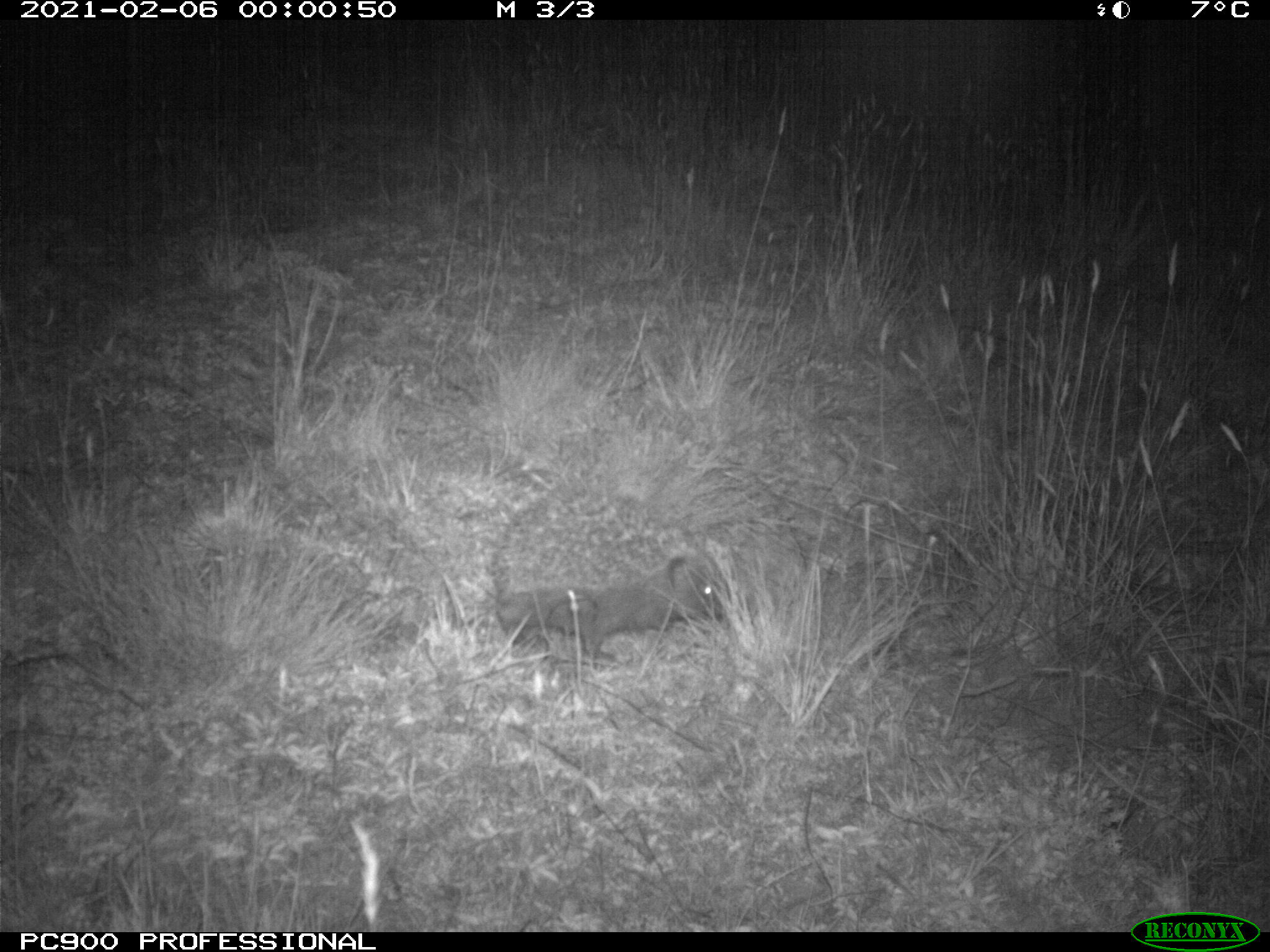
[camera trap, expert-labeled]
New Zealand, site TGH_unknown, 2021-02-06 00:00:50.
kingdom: Animalia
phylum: Chordata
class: Mammalia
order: Eulipotyphla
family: Erinaceidae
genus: Erinaceus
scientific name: Erinaceus europaeus europaeus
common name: european hedgehog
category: hedgehog